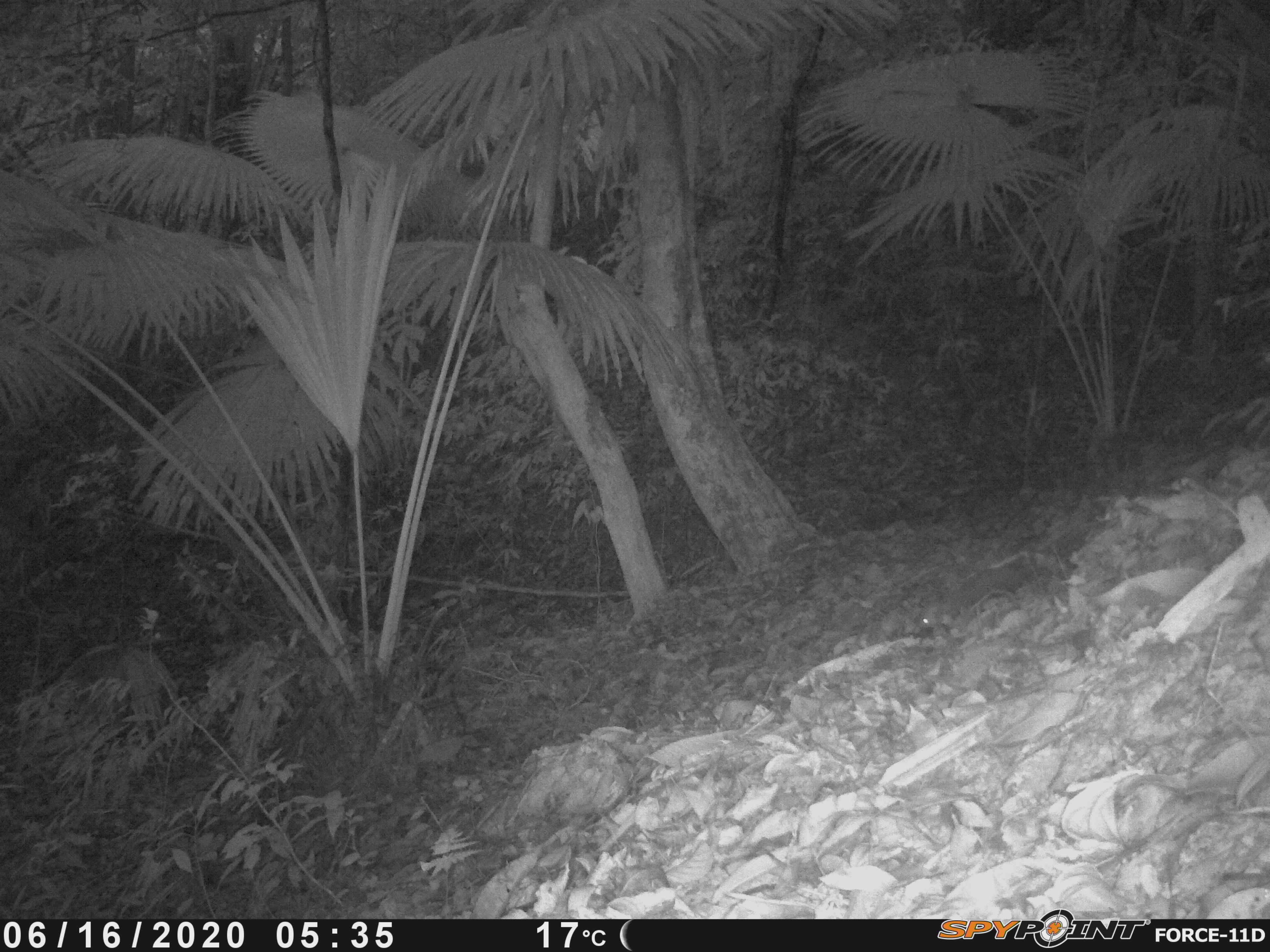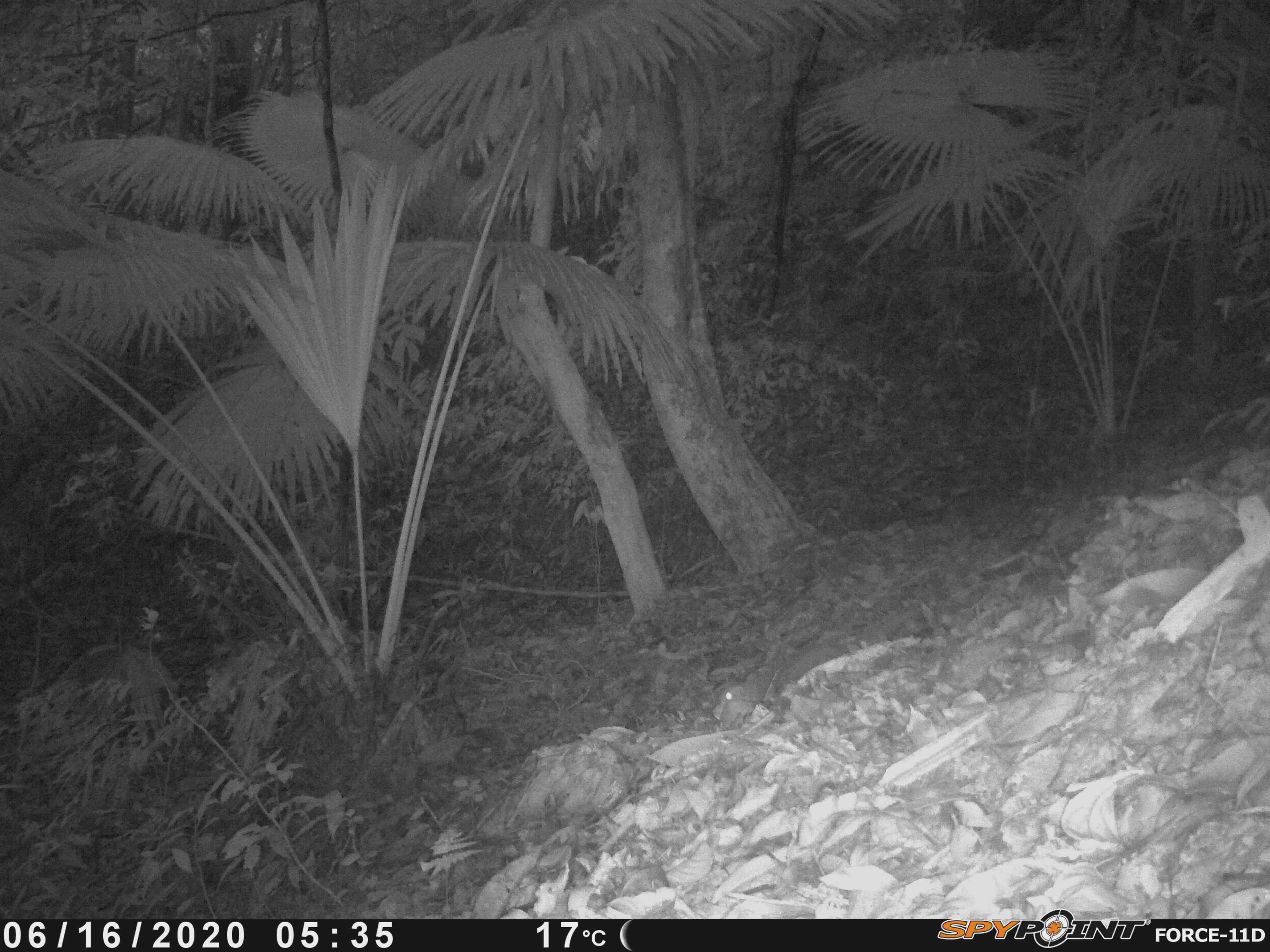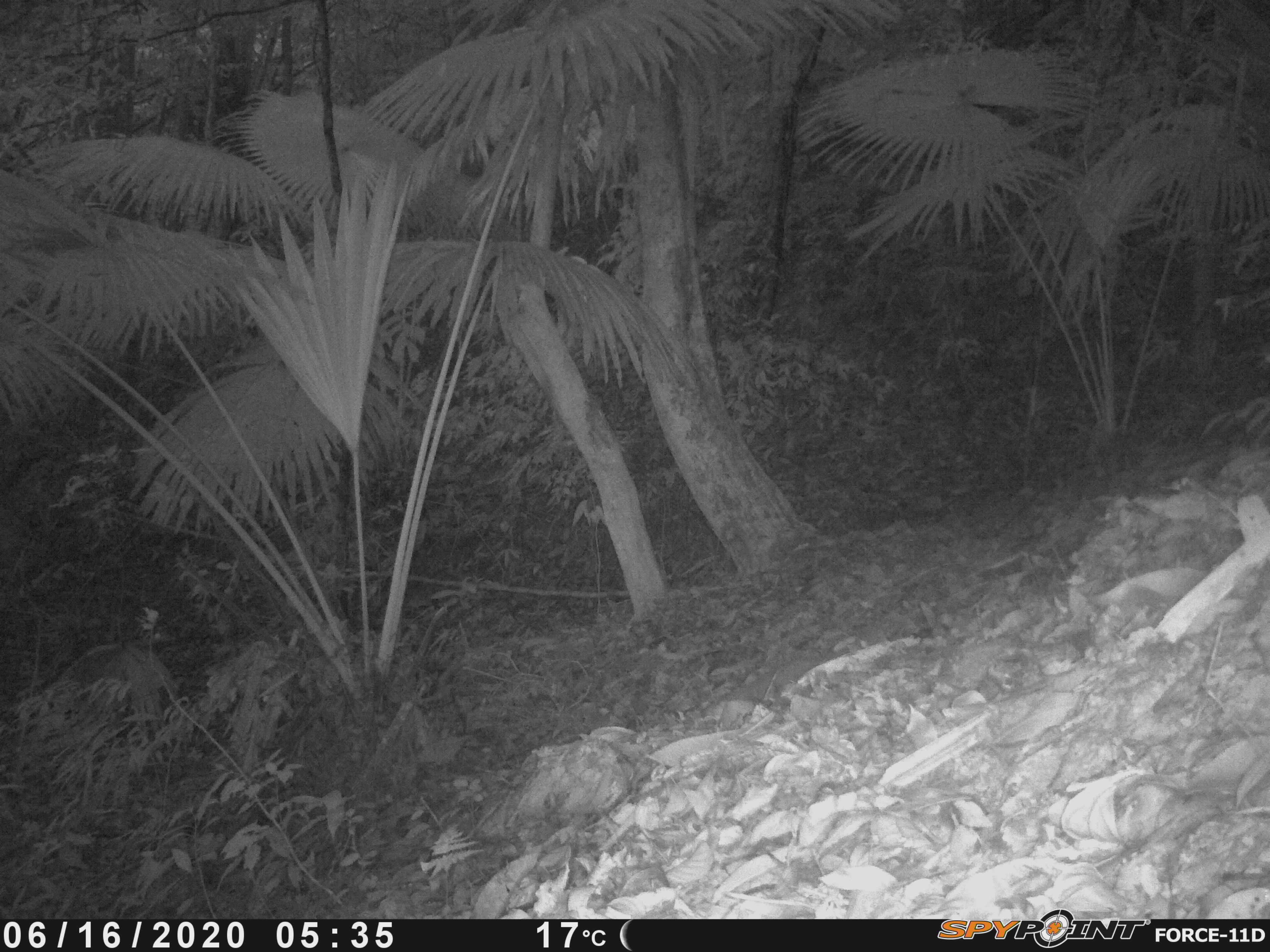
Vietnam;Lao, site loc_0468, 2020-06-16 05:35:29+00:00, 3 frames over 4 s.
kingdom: Animalia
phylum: Chordata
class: Mammalia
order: Rodentia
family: Sciuridae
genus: Dremomys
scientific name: Dremomys rufigenis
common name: red-cheeked squirrel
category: red cheeked squirrel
Red cheeked squirrel (red-cheeked squirrel) (Dremomys rufigenis). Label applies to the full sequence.